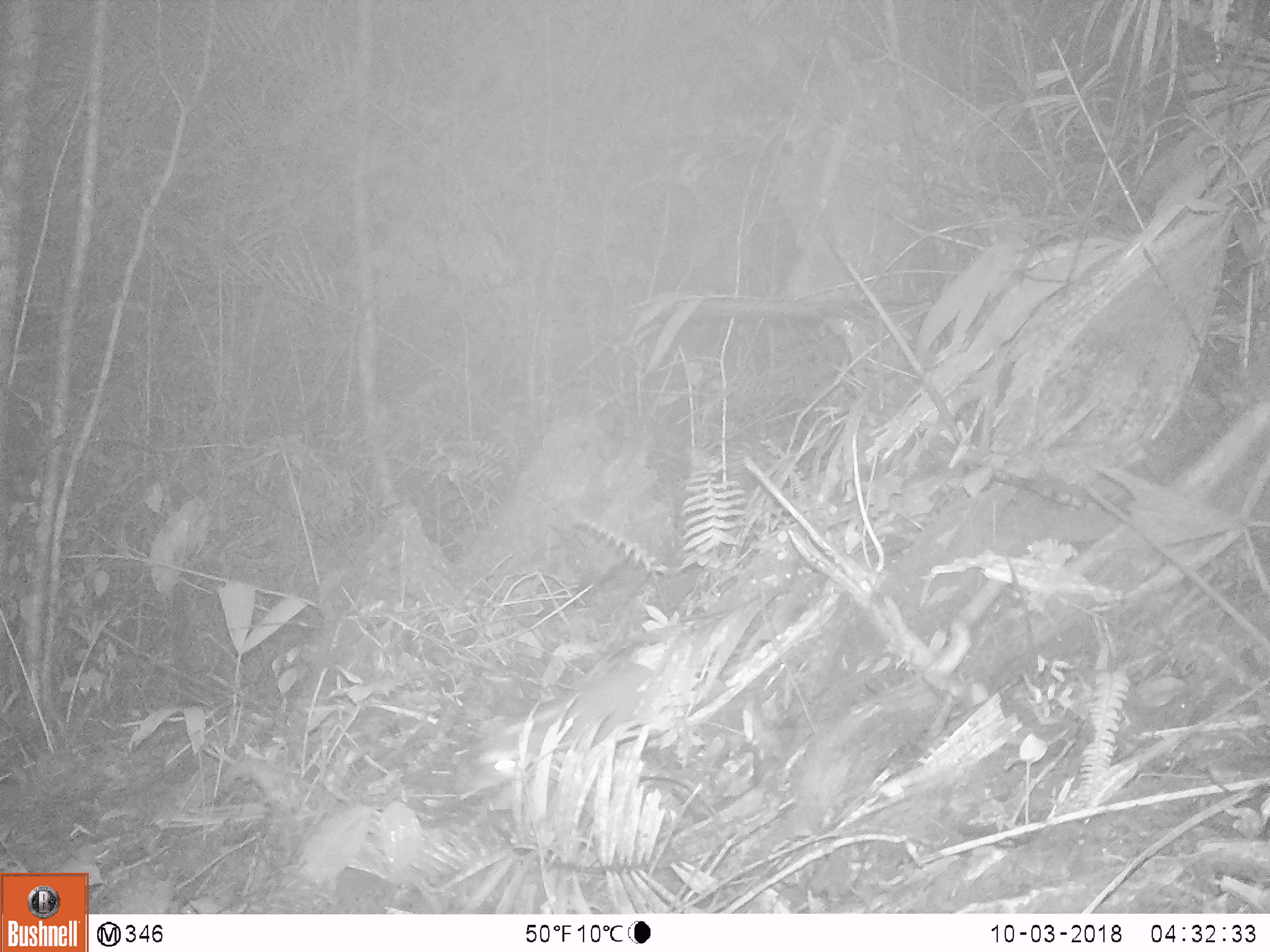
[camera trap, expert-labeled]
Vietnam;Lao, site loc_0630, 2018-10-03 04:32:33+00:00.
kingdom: Animalia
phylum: Chordata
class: Mammalia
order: Carnivora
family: Mustelidae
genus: Melogale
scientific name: Melogale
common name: ferret badger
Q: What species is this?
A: Ferret badger (Melogale).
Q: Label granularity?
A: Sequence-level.